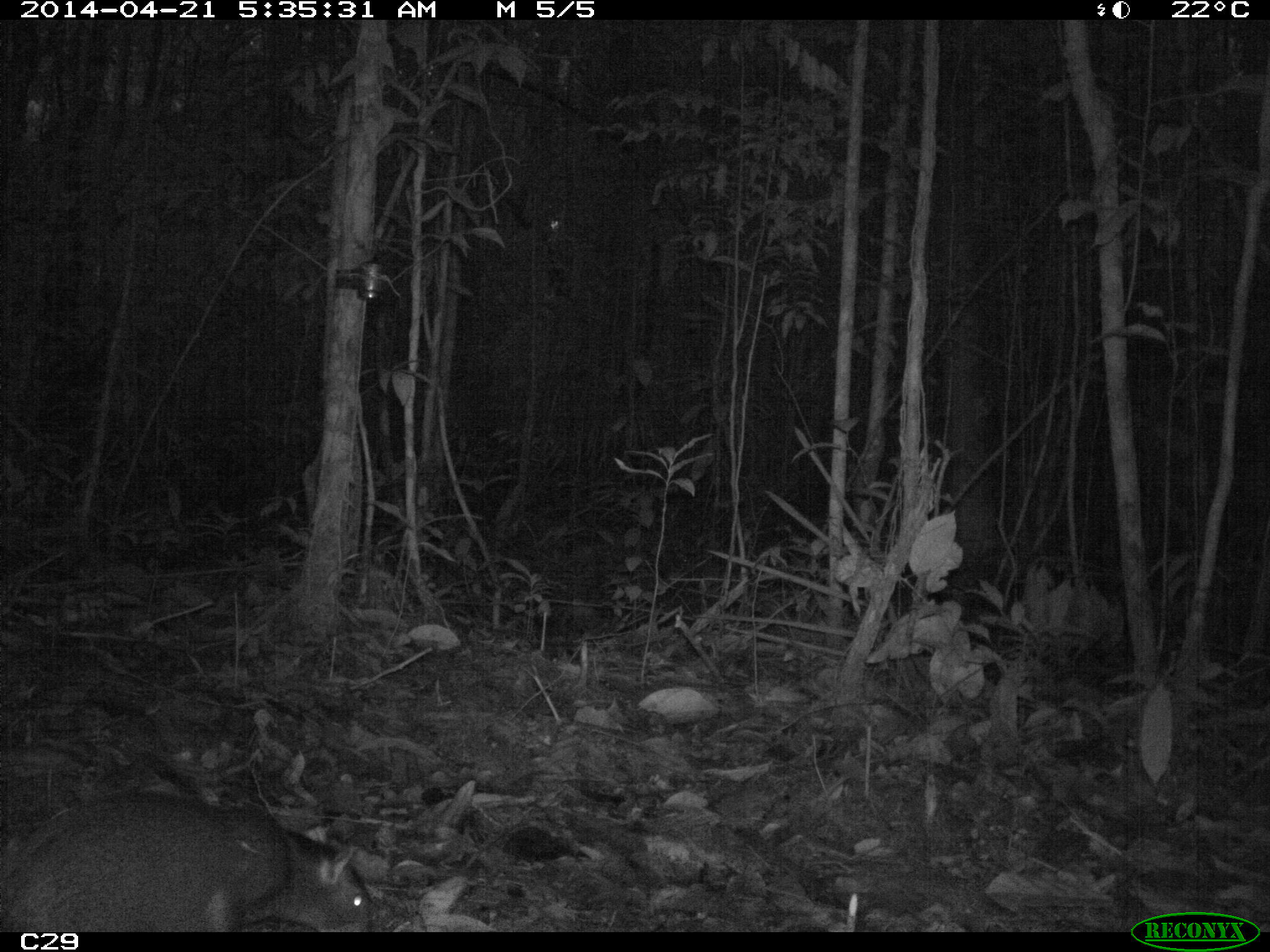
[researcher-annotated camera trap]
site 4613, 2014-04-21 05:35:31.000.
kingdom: Animalia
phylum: Chordata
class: Mammalia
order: Rodentia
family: Dasyproctidae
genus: Dasyprocta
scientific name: Dasyprocta leporina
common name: red-rumped agouti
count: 1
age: adult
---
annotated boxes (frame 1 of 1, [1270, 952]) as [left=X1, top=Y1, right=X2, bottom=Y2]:
dasyprocta leporina: [left=0, top=786, right=376, bottom=932]